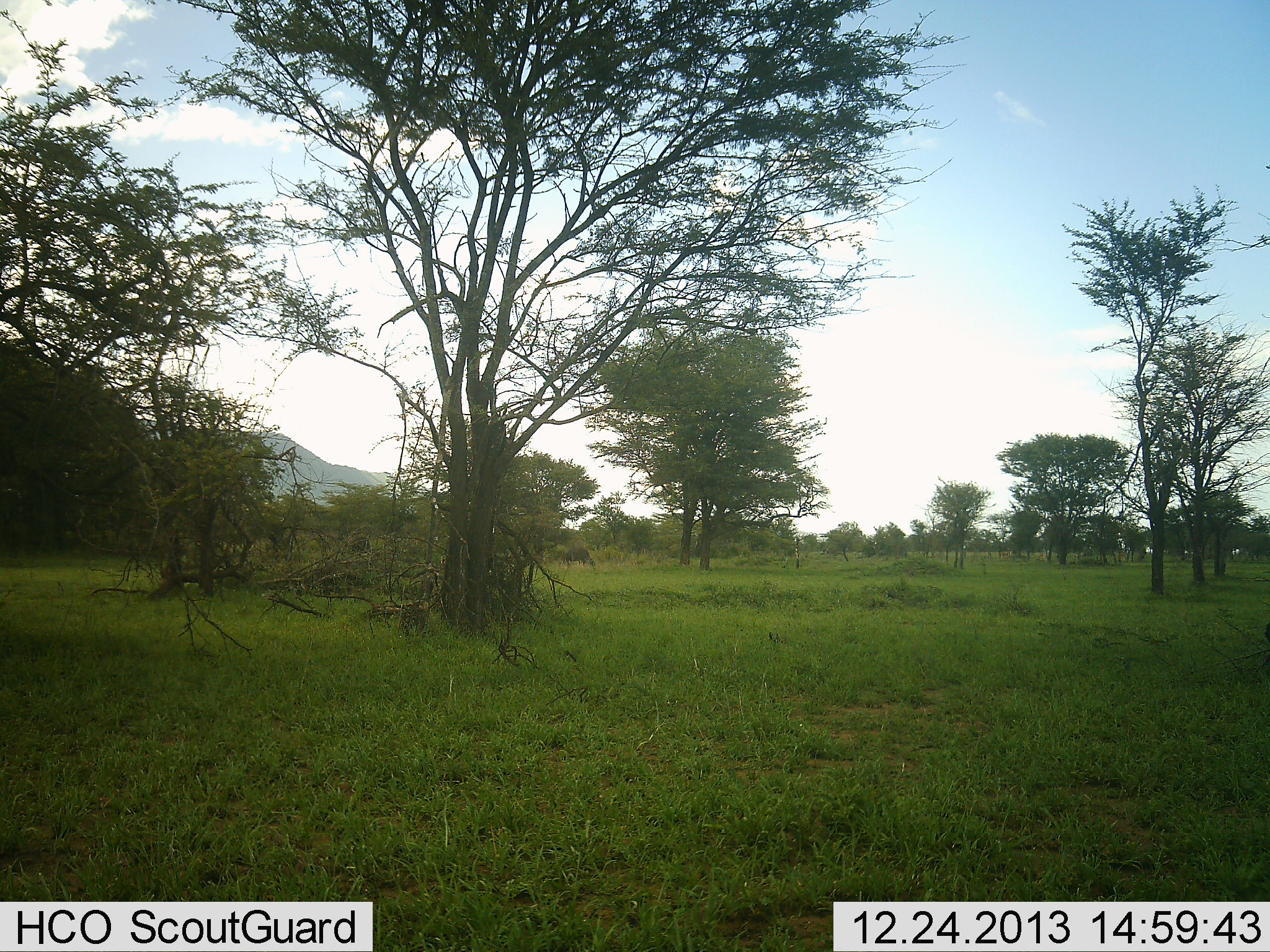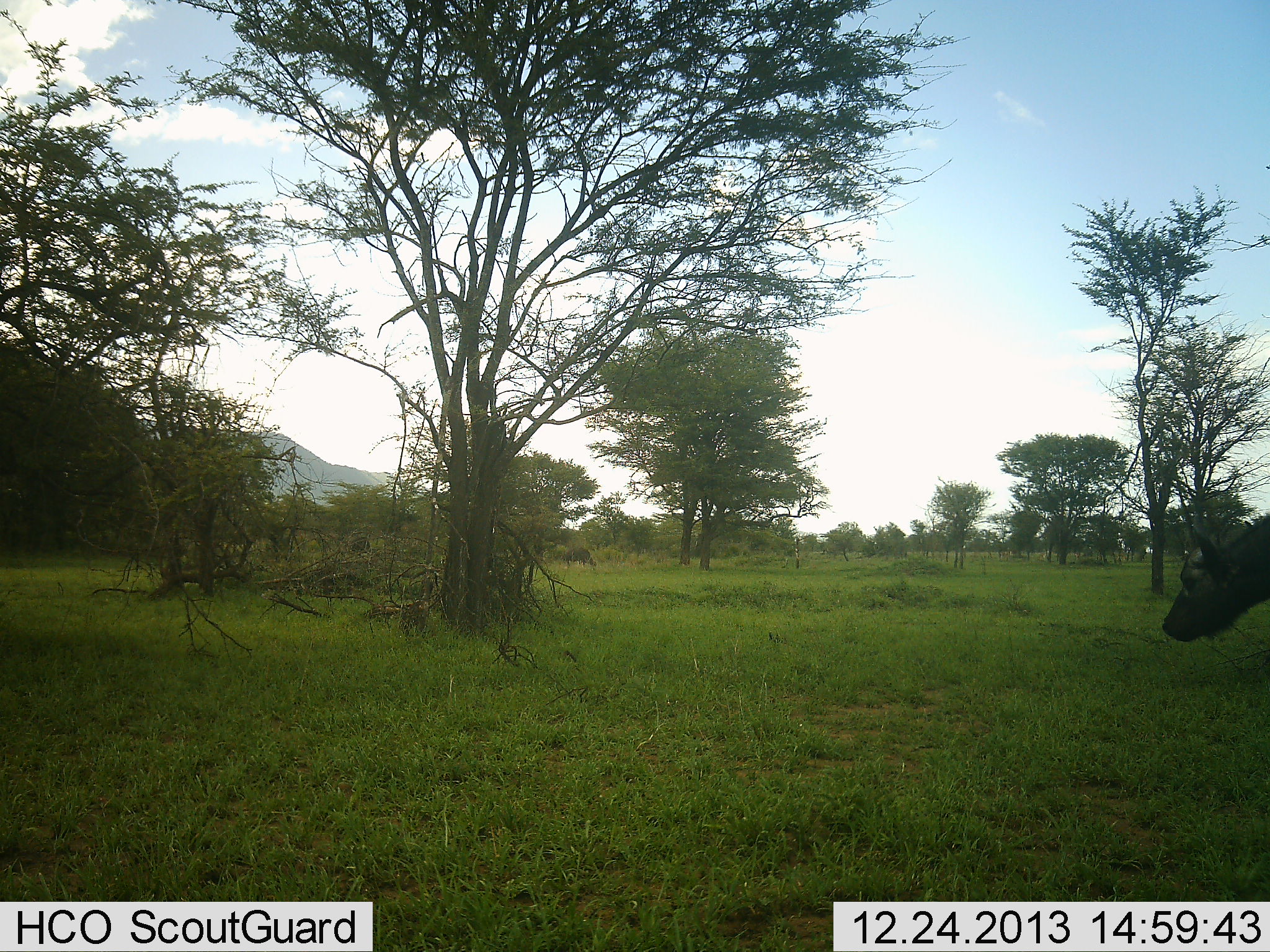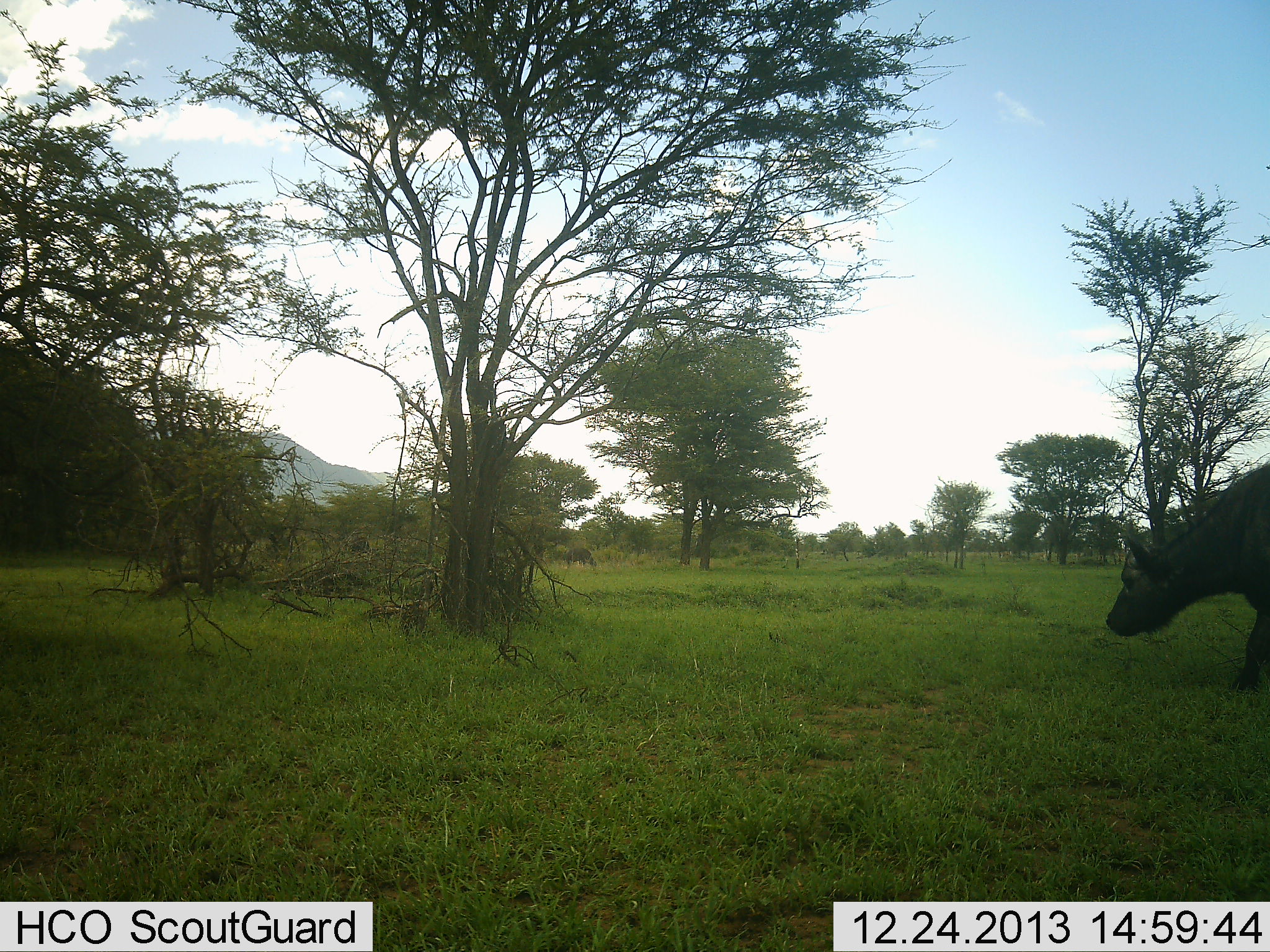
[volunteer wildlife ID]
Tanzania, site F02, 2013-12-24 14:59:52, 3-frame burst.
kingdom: Animalia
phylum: Chordata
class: Mammalia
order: Artiodactyla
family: Bovidae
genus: Syncerus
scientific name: Syncerus caffer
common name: cape buffalo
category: buffalo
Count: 1.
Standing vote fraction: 0%.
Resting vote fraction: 0%.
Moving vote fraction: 100%.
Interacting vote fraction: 0%.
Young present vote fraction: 10%.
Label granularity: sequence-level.